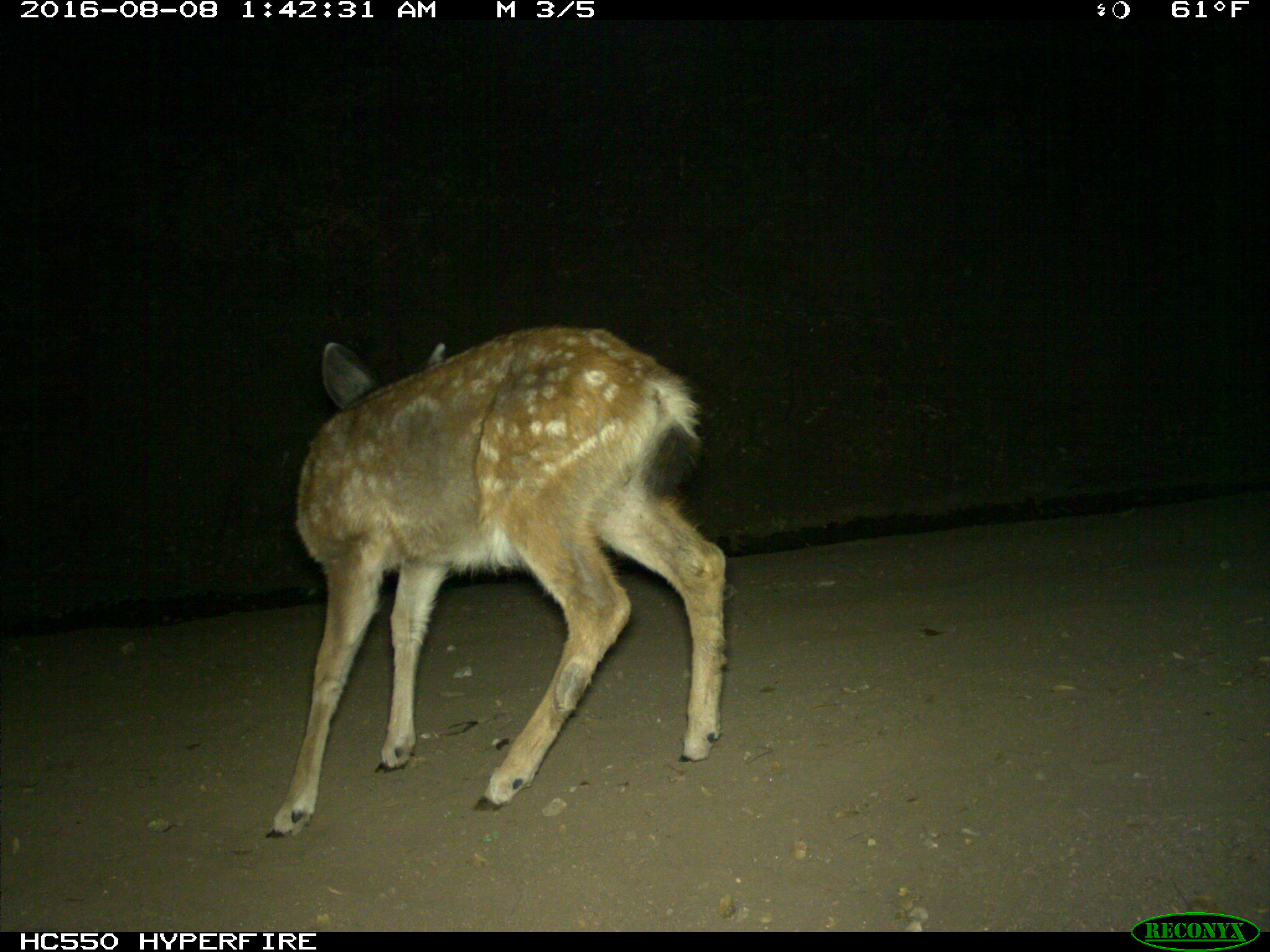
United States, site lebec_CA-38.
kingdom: Animalia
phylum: Chordata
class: Mammalia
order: Artiodactyla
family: Cervidae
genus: Odocoileus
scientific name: Odocoileus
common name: deer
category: unidentified deer